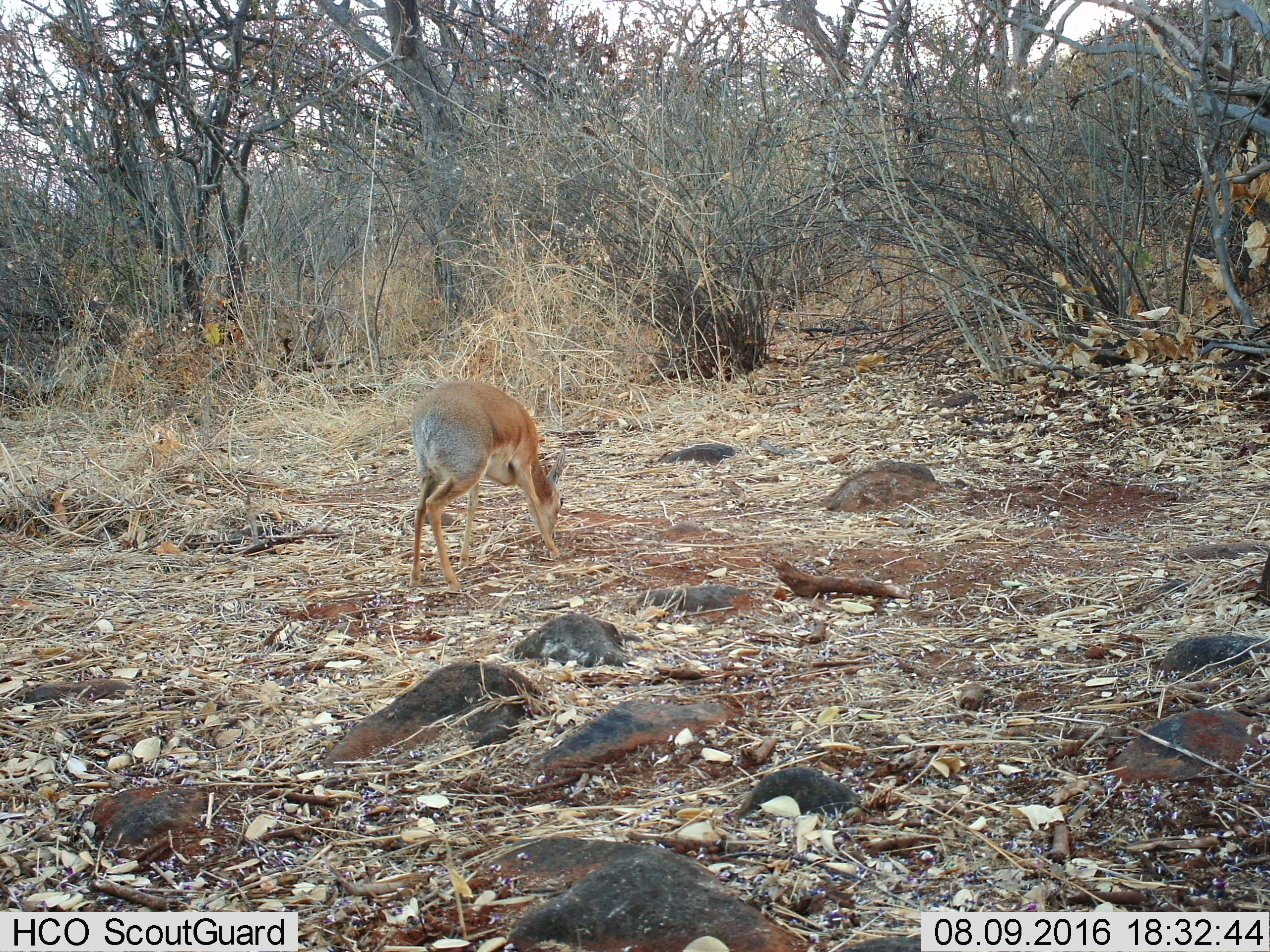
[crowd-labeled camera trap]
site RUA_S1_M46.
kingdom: Animalia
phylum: Chordata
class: Mammalia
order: Artiodactyla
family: Bovidae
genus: Madoqua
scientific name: Madoqua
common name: dik-dik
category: dikdik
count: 1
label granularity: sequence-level